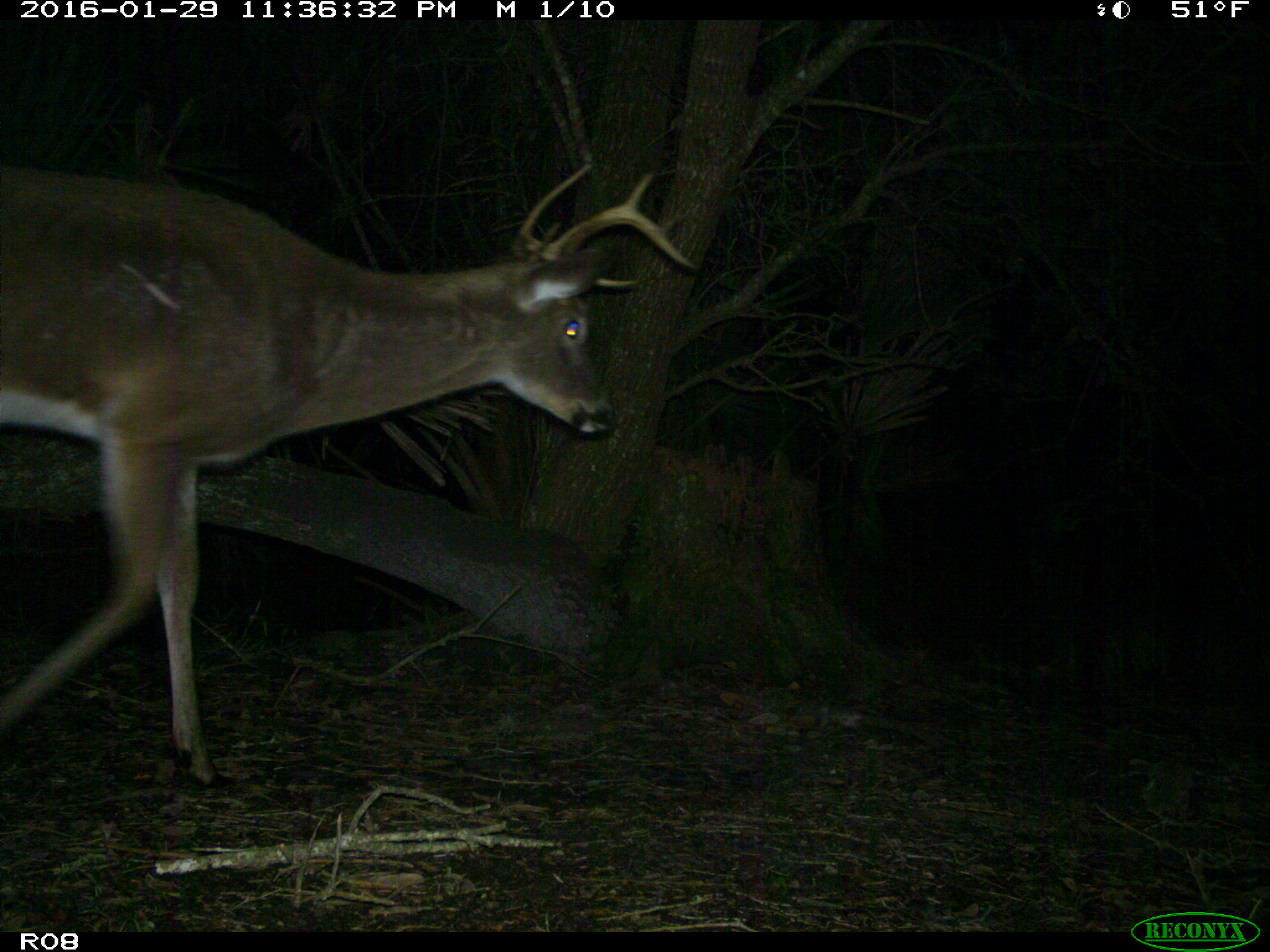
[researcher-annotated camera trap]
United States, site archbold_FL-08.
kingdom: Animalia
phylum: Chordata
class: Mammalia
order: Artiodactyla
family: Cervidae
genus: Odocoileus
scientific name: Odocoileus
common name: deer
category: unidentified deer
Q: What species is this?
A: Unidentified deer (deer) (Odocoileus).